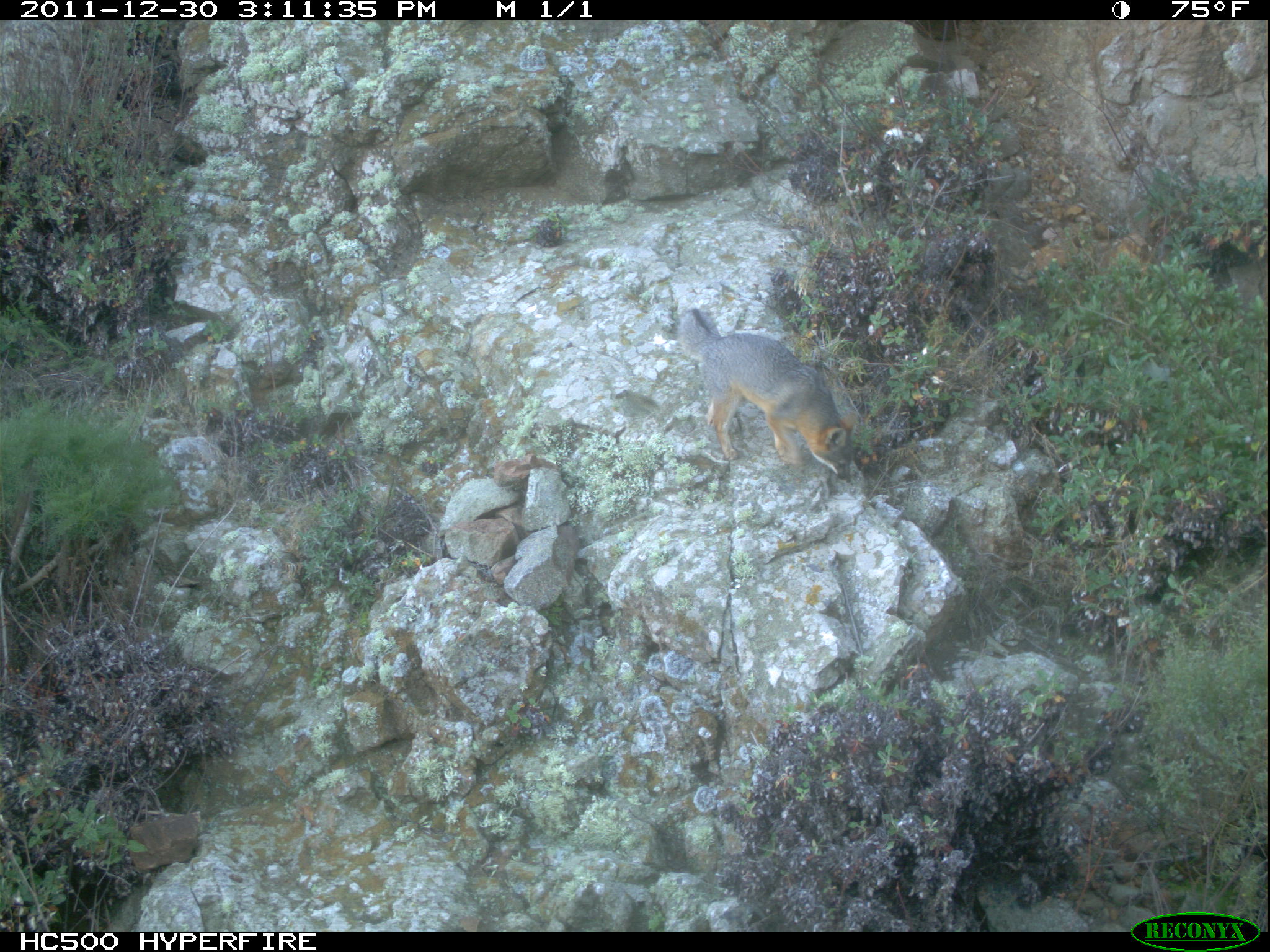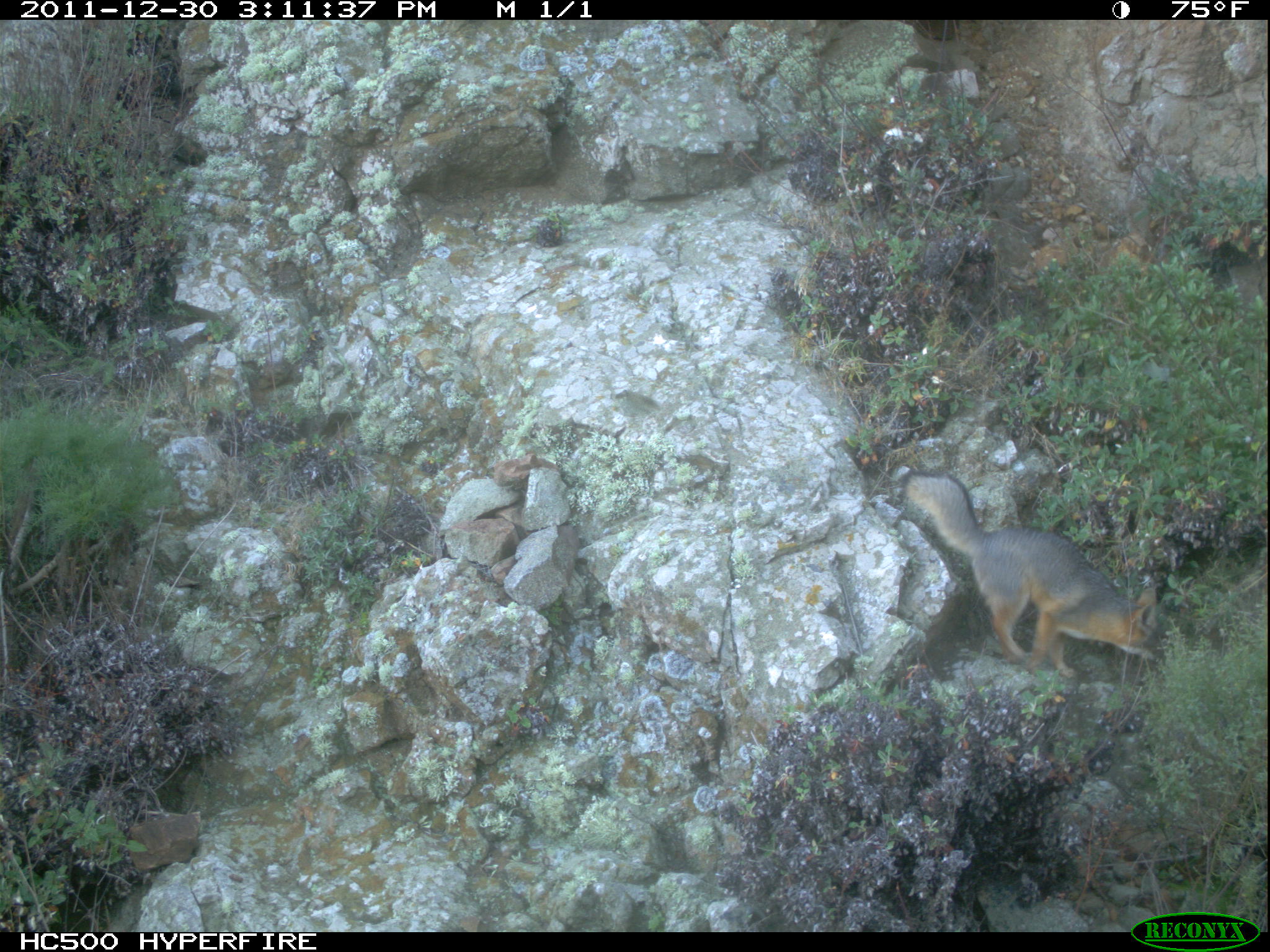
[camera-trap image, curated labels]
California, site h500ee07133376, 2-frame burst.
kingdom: Animalia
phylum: Chordata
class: Mammalia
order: Carnivora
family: Canidae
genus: Urocyon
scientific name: Urocyon littoralis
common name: island fox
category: fox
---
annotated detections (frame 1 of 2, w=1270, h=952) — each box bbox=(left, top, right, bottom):
fox: bbox=(677, 307, 857, 483)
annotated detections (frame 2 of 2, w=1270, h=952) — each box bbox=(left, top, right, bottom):
fox: bbox=(904, 472, 1165, 679)